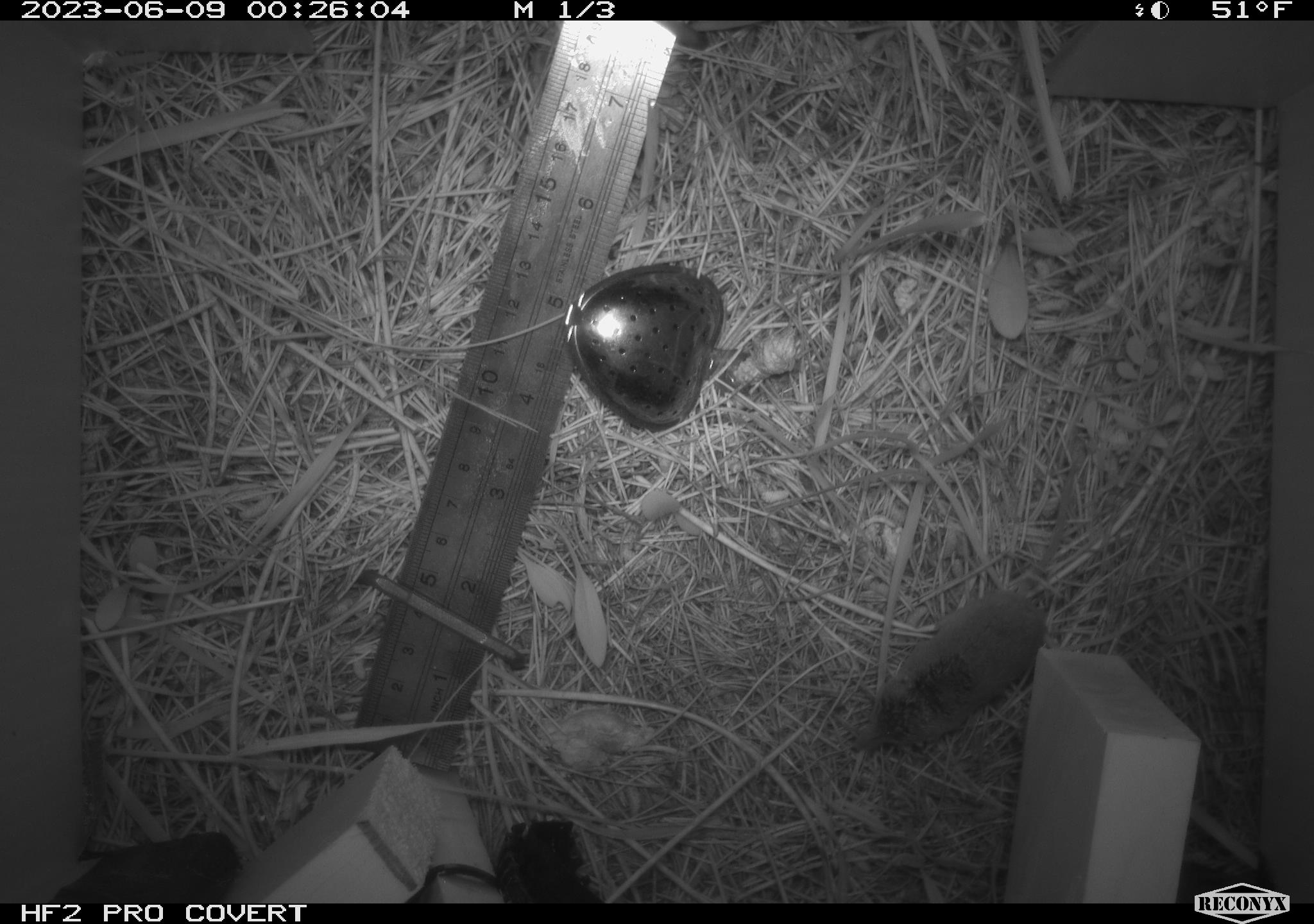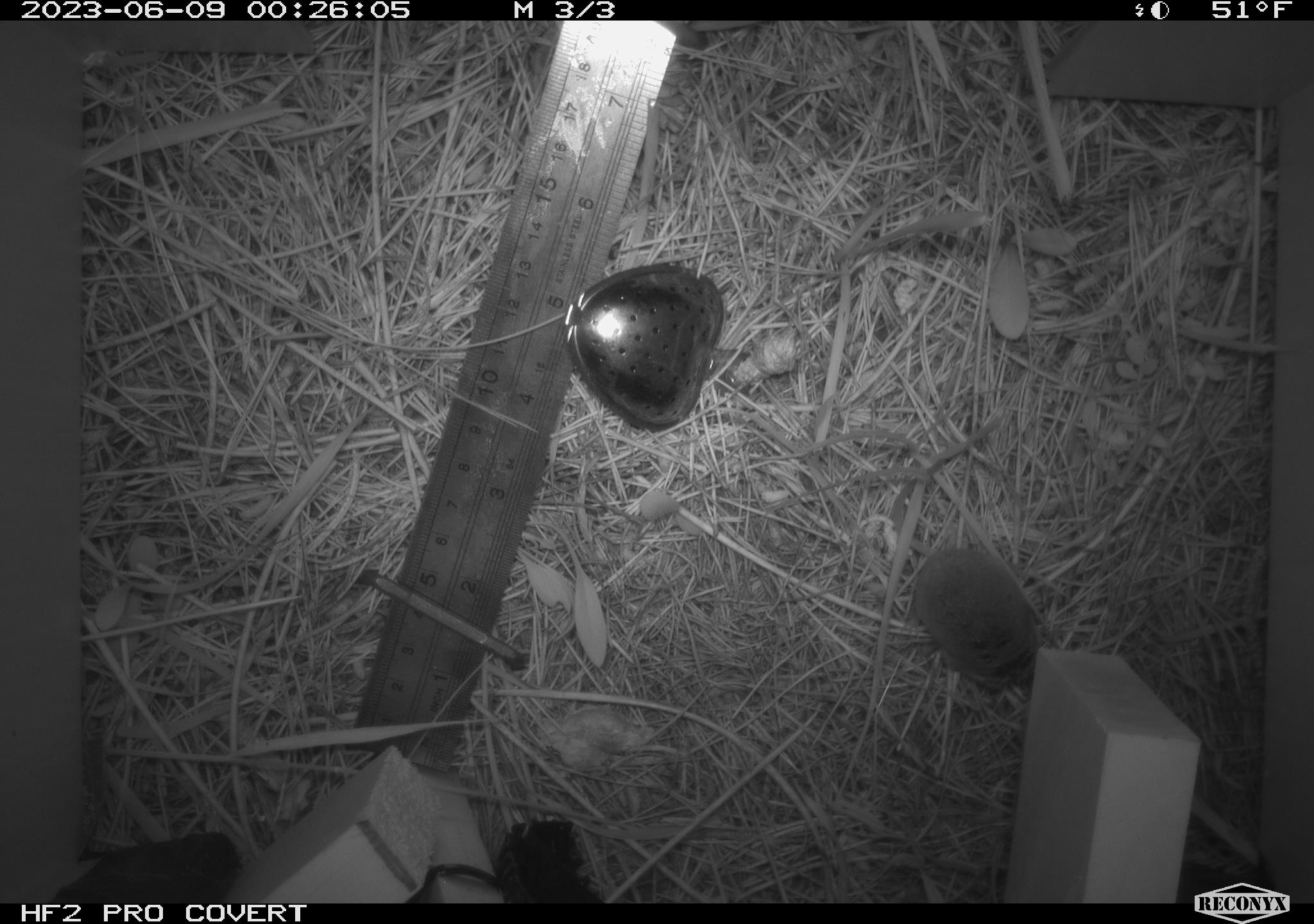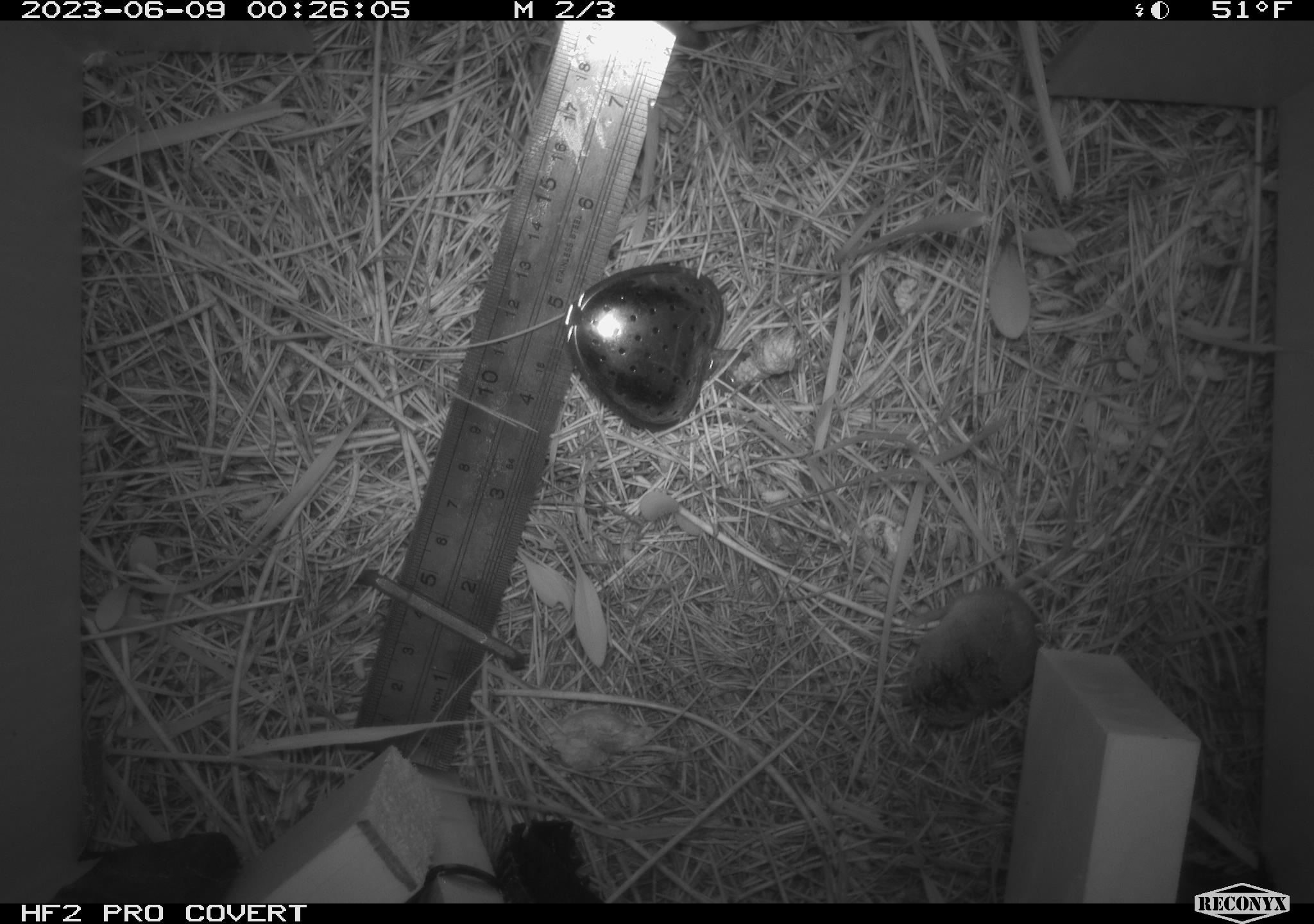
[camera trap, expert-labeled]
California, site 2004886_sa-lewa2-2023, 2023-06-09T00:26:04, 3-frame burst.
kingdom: Animalia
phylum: Chordata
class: Mammalia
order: Eulipotyphla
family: Soricidae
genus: Sorex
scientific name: Sorex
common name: long-tailed shrew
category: sorex species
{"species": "sorex species (long-tailed shrew) (Sorex)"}